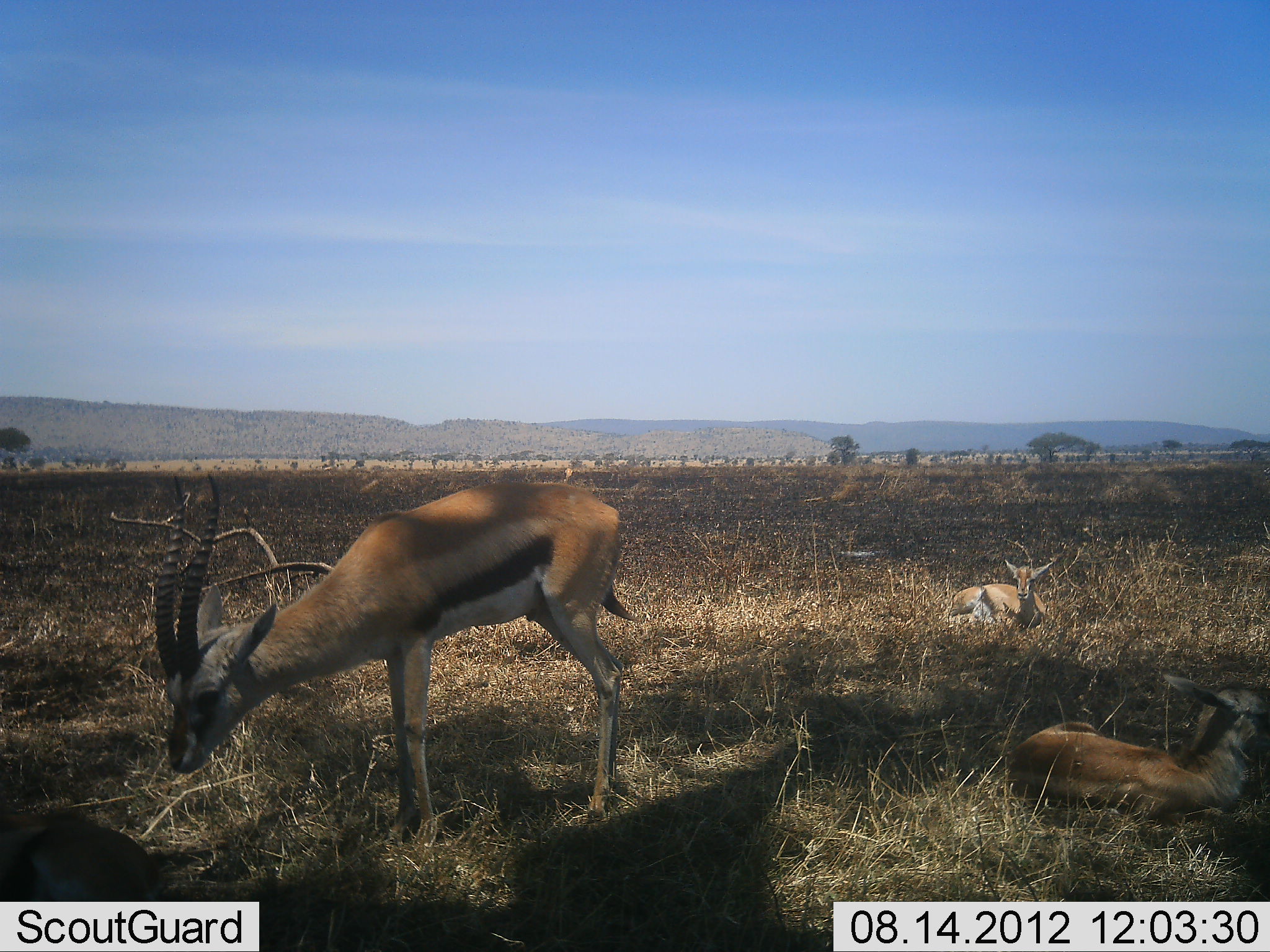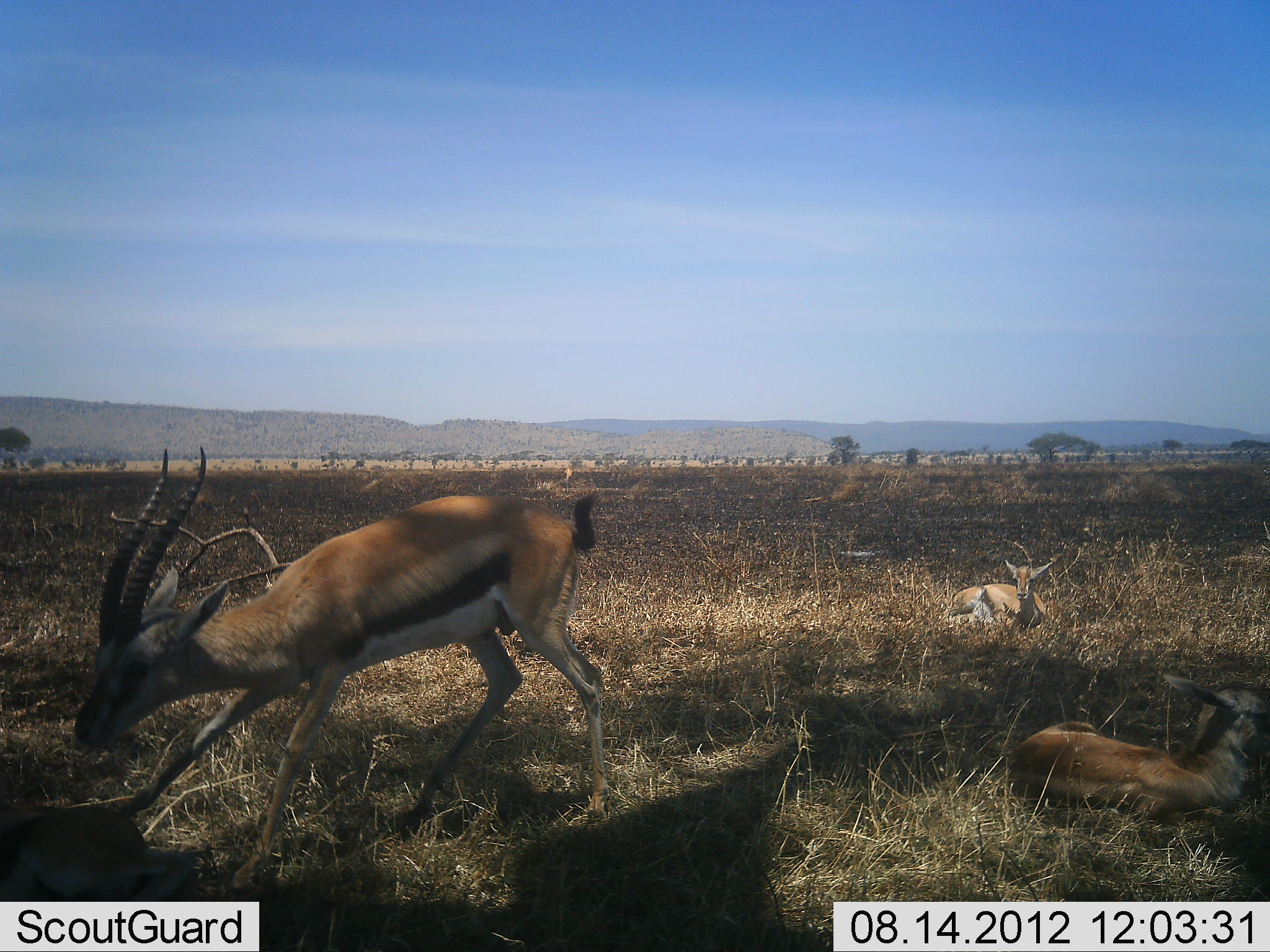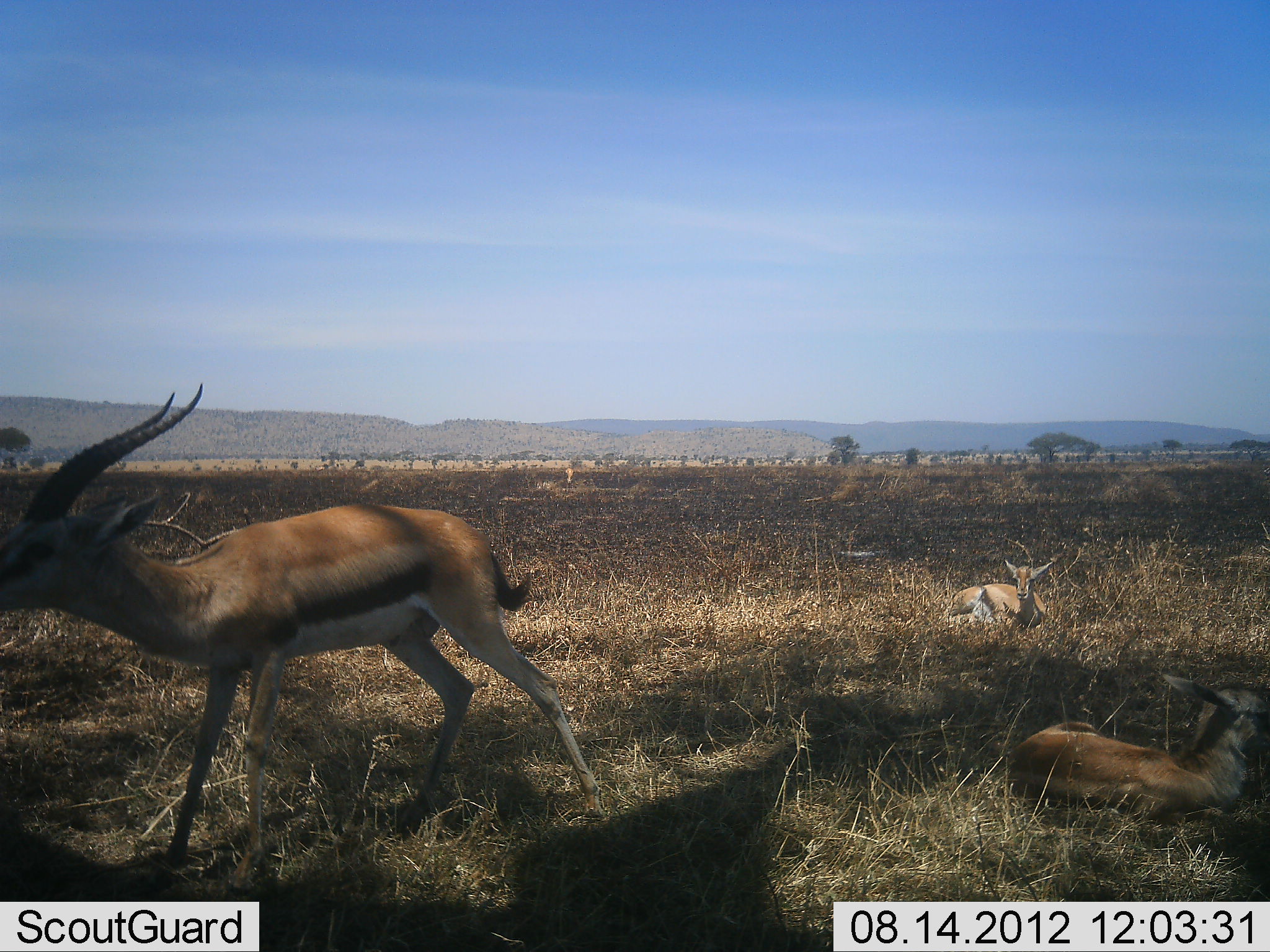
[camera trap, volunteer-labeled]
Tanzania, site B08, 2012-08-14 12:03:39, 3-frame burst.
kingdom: Animalia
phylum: Chordata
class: Mammalia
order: Artiodactyla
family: Bovidae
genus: Eudorcas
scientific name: Eudorcas thomsonii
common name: thomson's gazelle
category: gazellethomsons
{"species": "gazellethomsons (thomson's gazelle) (Eudorcas thomsonii)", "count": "3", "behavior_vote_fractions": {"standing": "27%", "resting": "91%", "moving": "64%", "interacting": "18%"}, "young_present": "0%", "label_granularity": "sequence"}